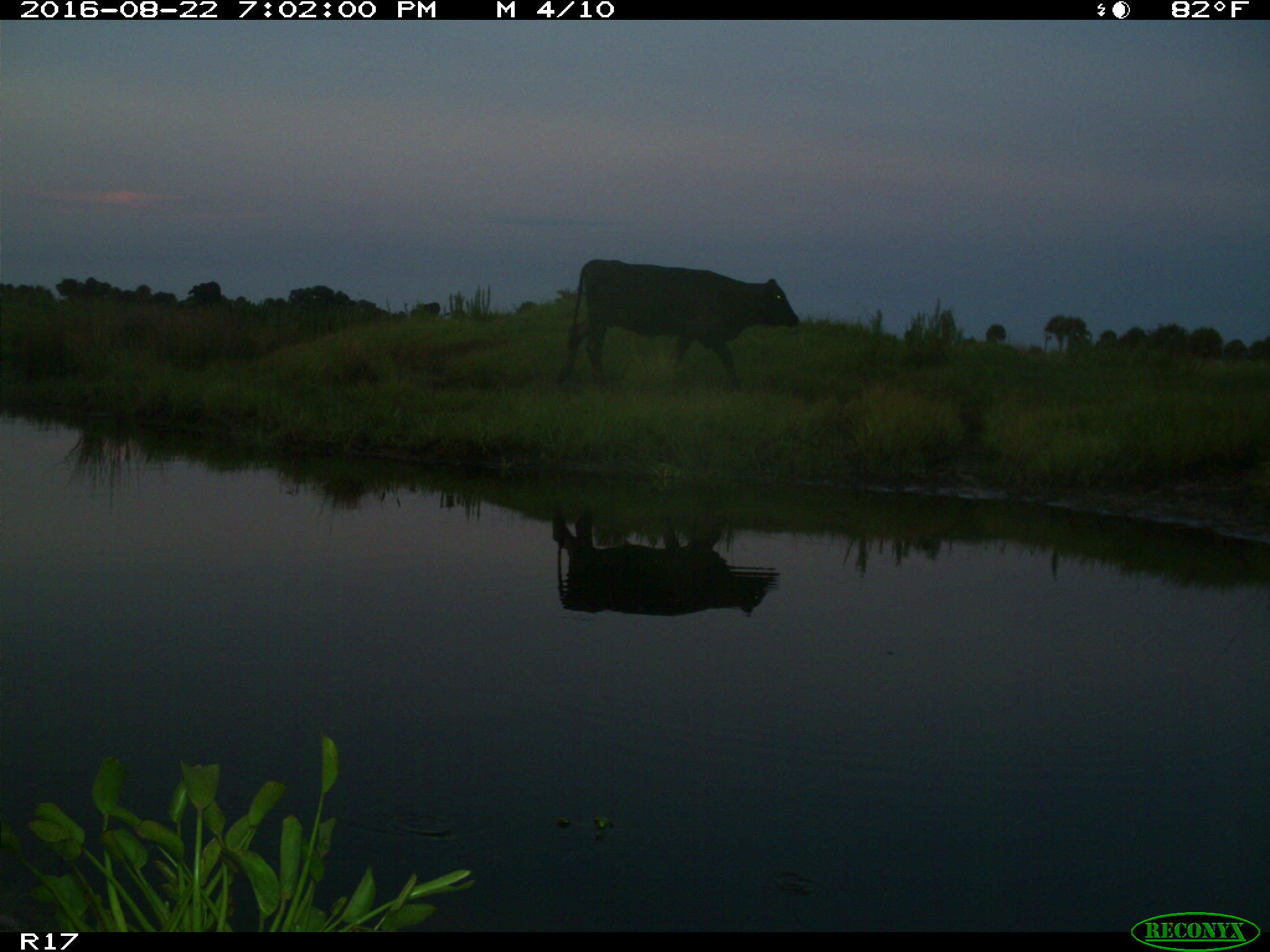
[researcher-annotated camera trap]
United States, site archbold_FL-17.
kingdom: Animalia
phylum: Chordata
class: Mammalia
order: Artiodactyla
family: Bovidae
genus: Bos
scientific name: Bos taurus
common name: domestic cow